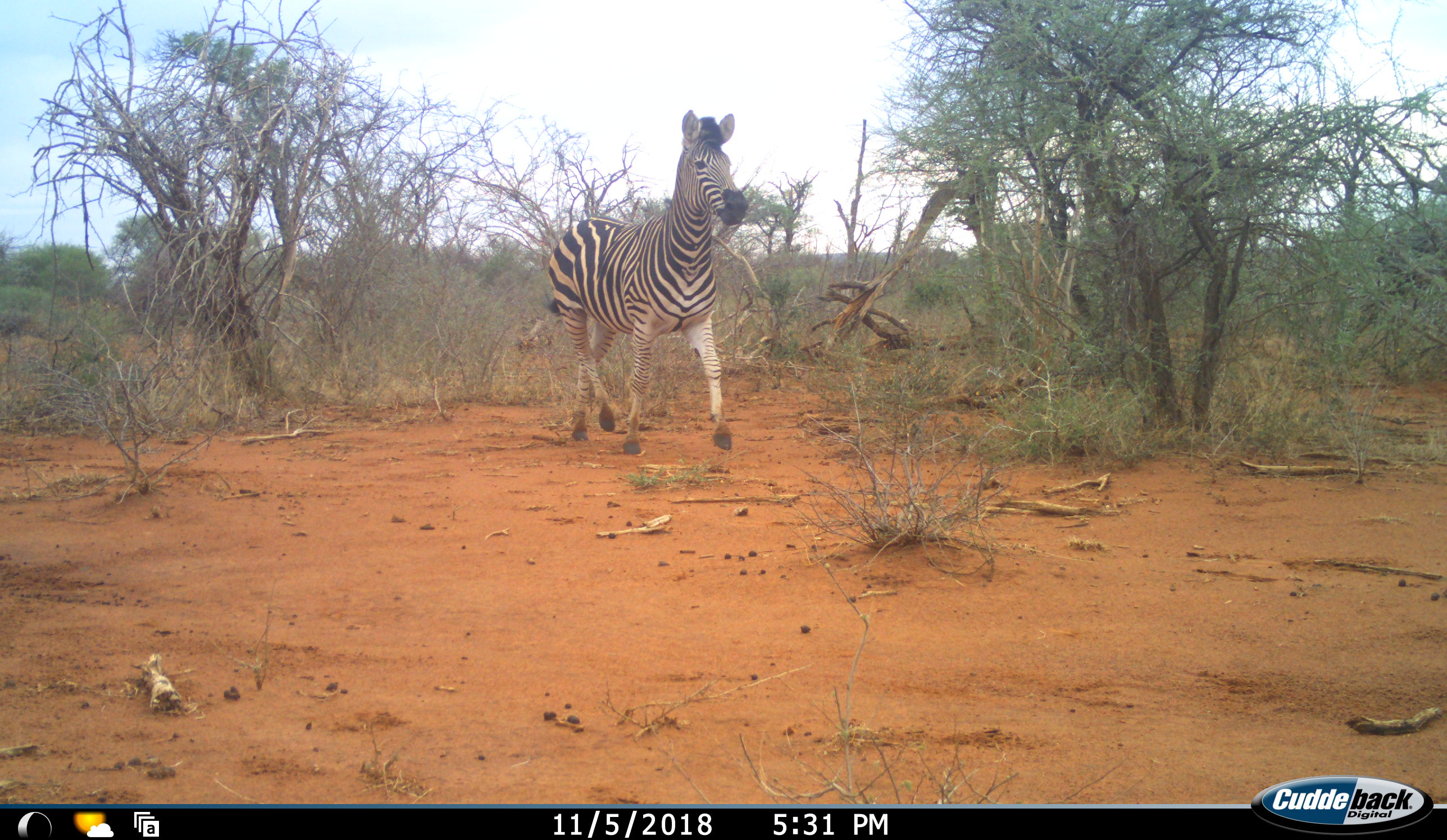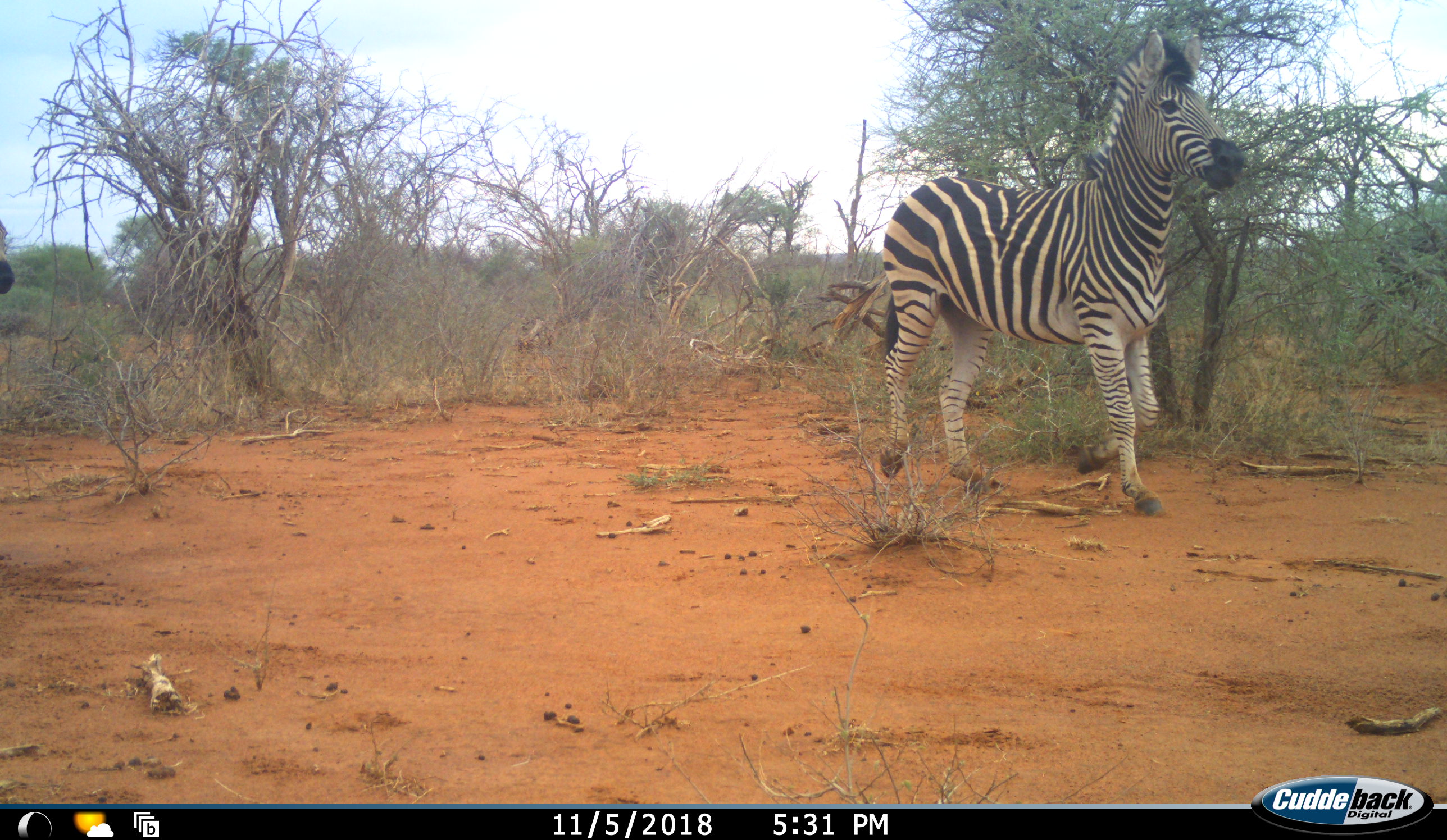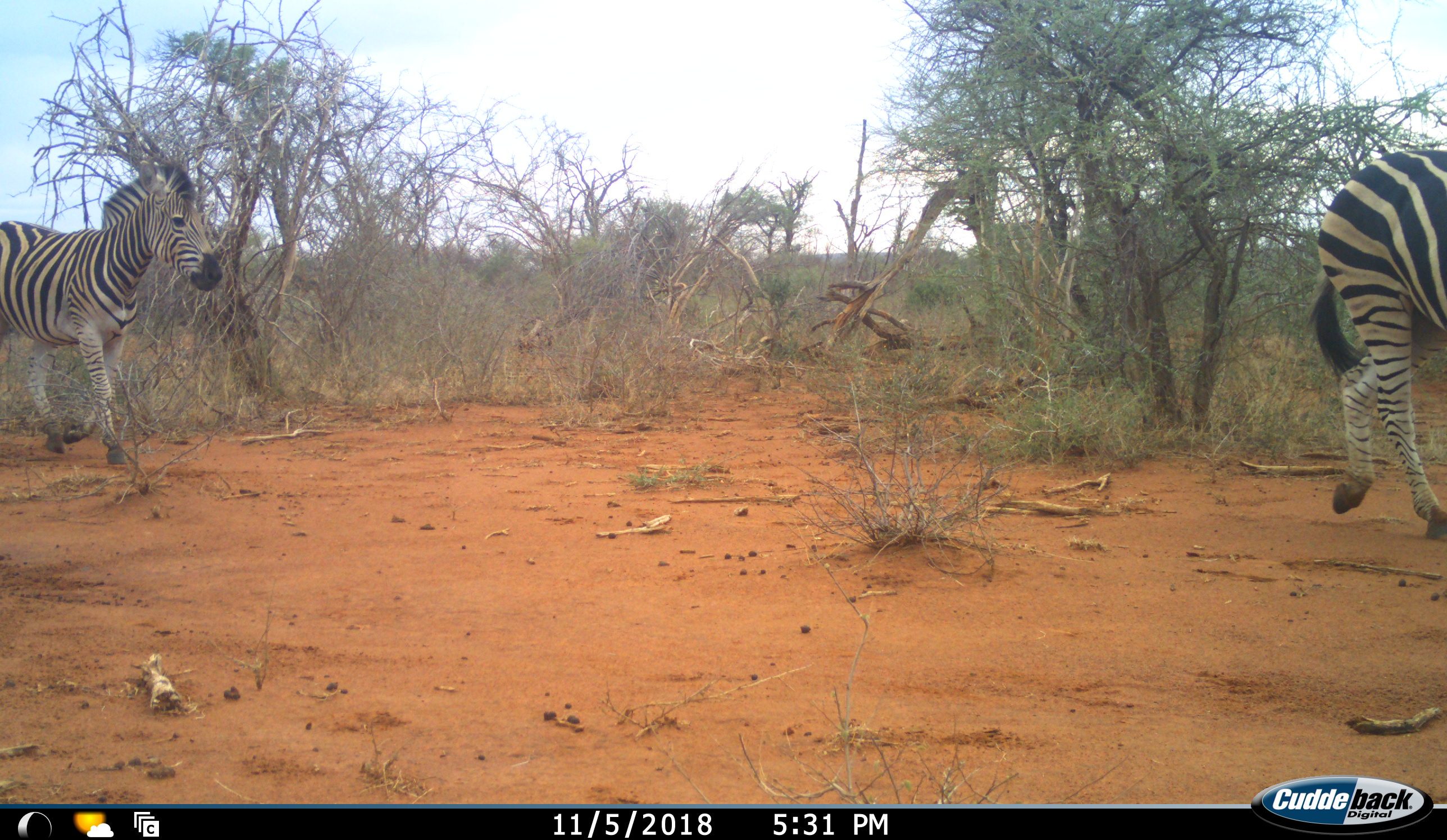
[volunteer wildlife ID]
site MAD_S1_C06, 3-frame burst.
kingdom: Animalia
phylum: Chordata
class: Mammalia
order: Perissodactyla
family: Equidae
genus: Equus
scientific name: Equus quagga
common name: plains zebra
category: zebraplains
Zebraplains (plains zebra) (Equus quagga), count 2. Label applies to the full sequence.